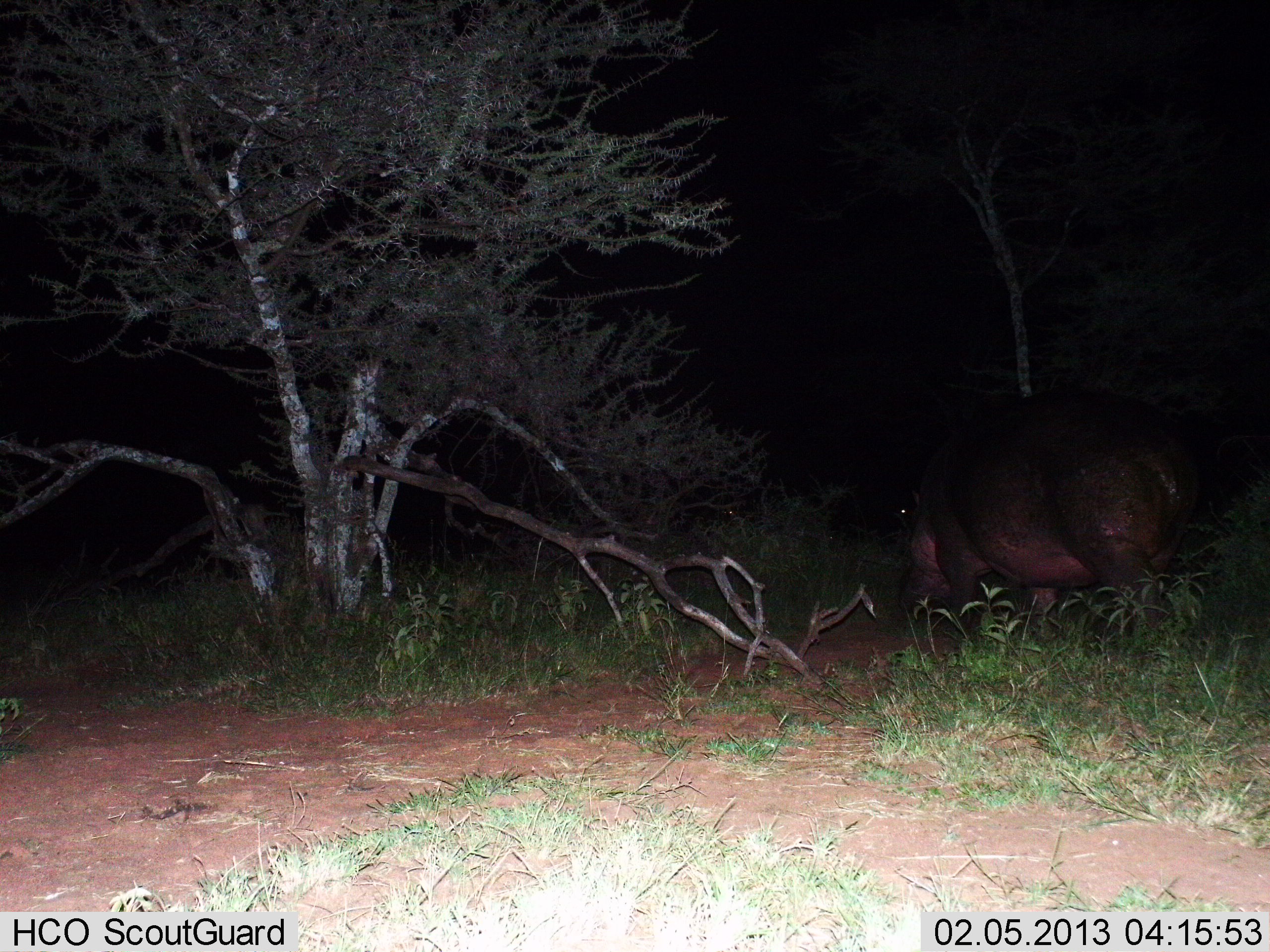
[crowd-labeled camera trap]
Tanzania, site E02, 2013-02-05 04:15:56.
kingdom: Animalia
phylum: Chordata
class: Mammalia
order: Artiodactyla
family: Hippopotamidae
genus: Hippopotamus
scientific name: Hippopotamus amphibius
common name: hippopotamus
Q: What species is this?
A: Hippopotamus (Hippopotamus amphibius).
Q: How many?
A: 1.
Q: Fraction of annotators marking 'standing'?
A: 31%.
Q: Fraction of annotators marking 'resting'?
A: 0%.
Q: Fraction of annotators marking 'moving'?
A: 50%.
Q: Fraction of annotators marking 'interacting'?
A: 0%.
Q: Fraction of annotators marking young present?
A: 0%.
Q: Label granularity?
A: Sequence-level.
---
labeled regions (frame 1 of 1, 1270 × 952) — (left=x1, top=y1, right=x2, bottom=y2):
animal: (left=892, top=385, right=1201, bottom=641)